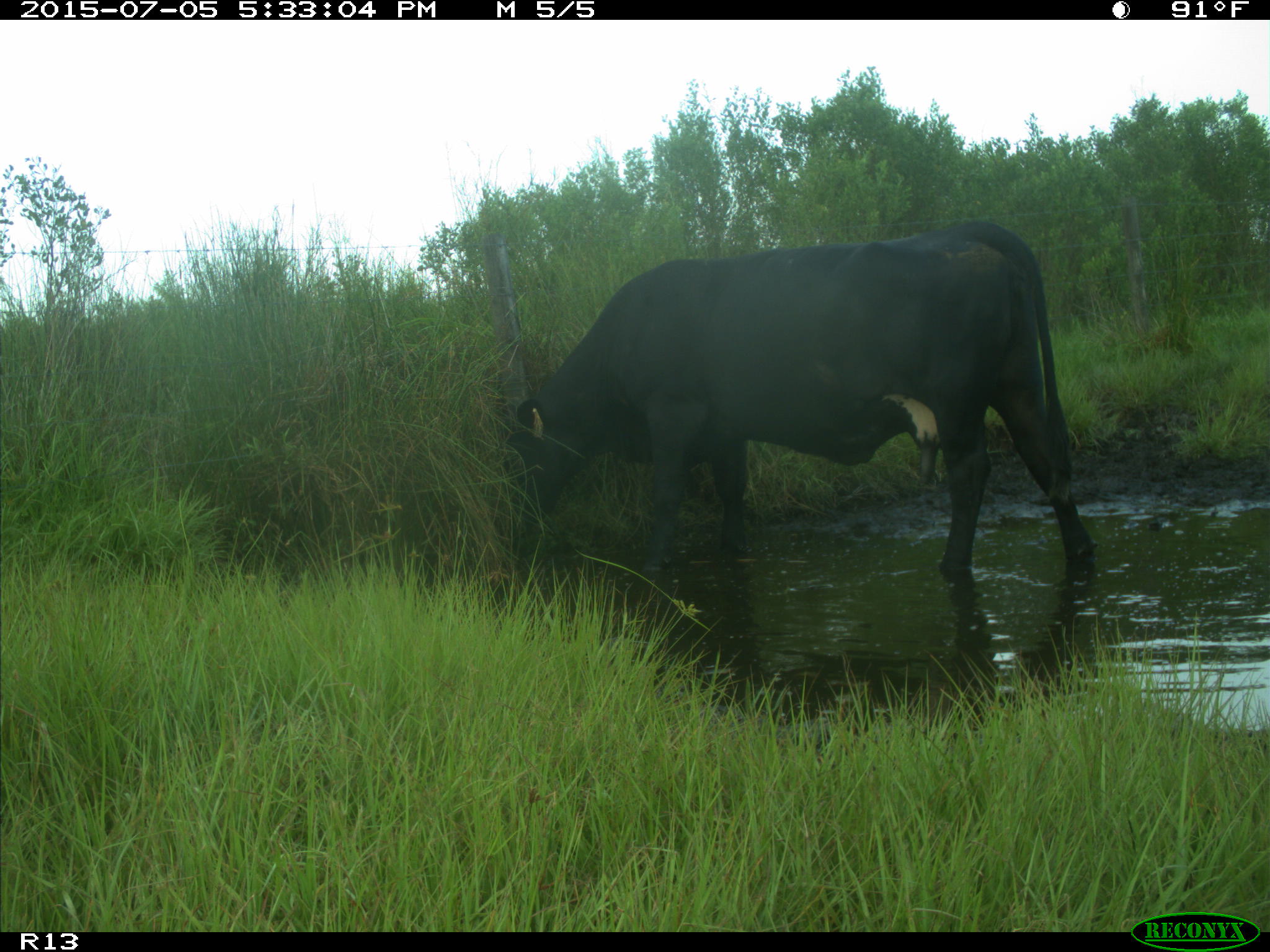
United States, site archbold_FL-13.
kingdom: Animalia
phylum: Chordata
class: Mammalia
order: Artiodactyla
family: Bovidae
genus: Bos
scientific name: Bos taurus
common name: domestic cow